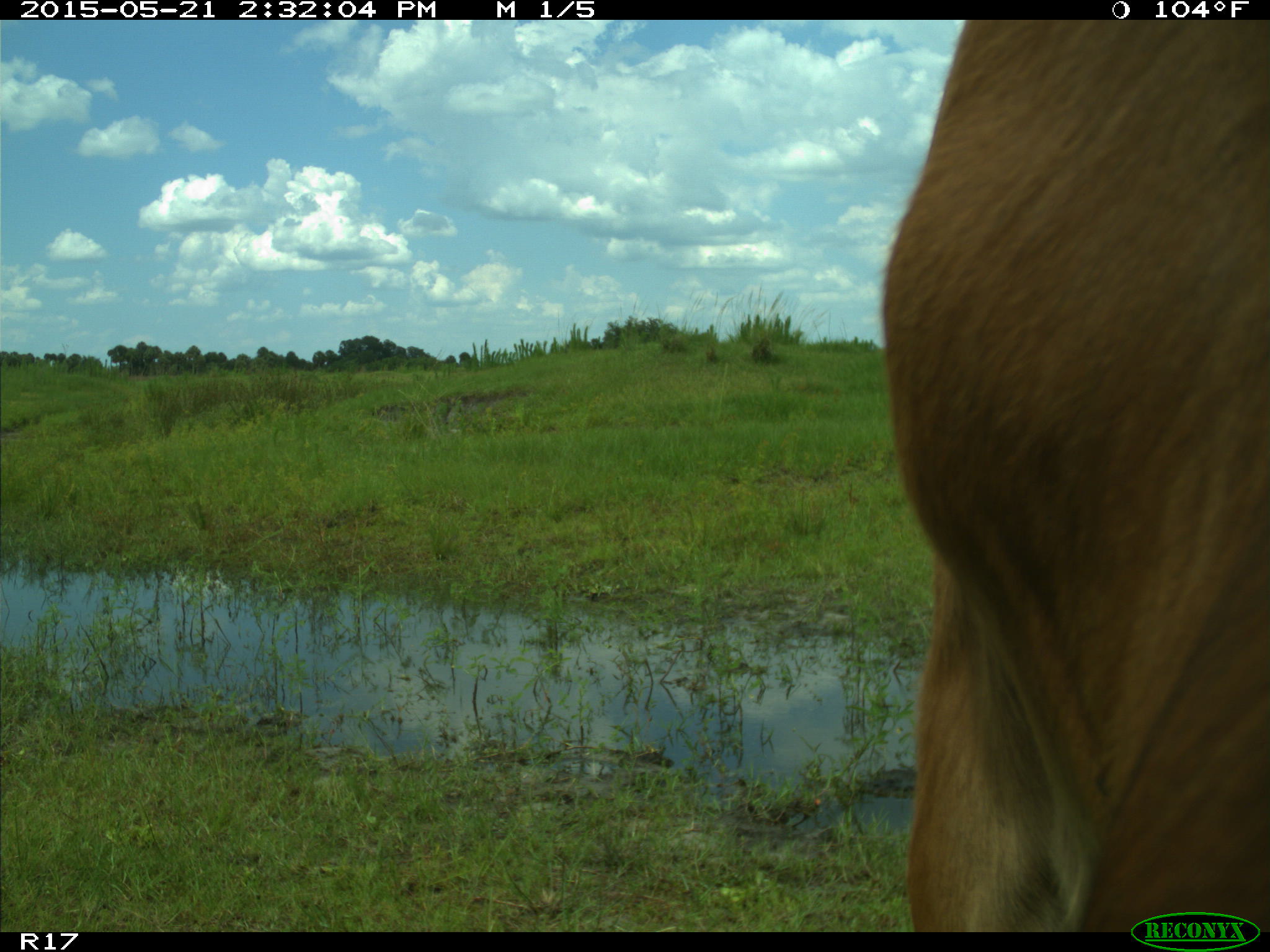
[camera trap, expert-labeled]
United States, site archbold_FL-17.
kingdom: Animalia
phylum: Chordata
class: Mammalia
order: Artiodactyla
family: Bovidae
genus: Bos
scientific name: Bos taurus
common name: domestic cow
Bos taurus (domestic cow).